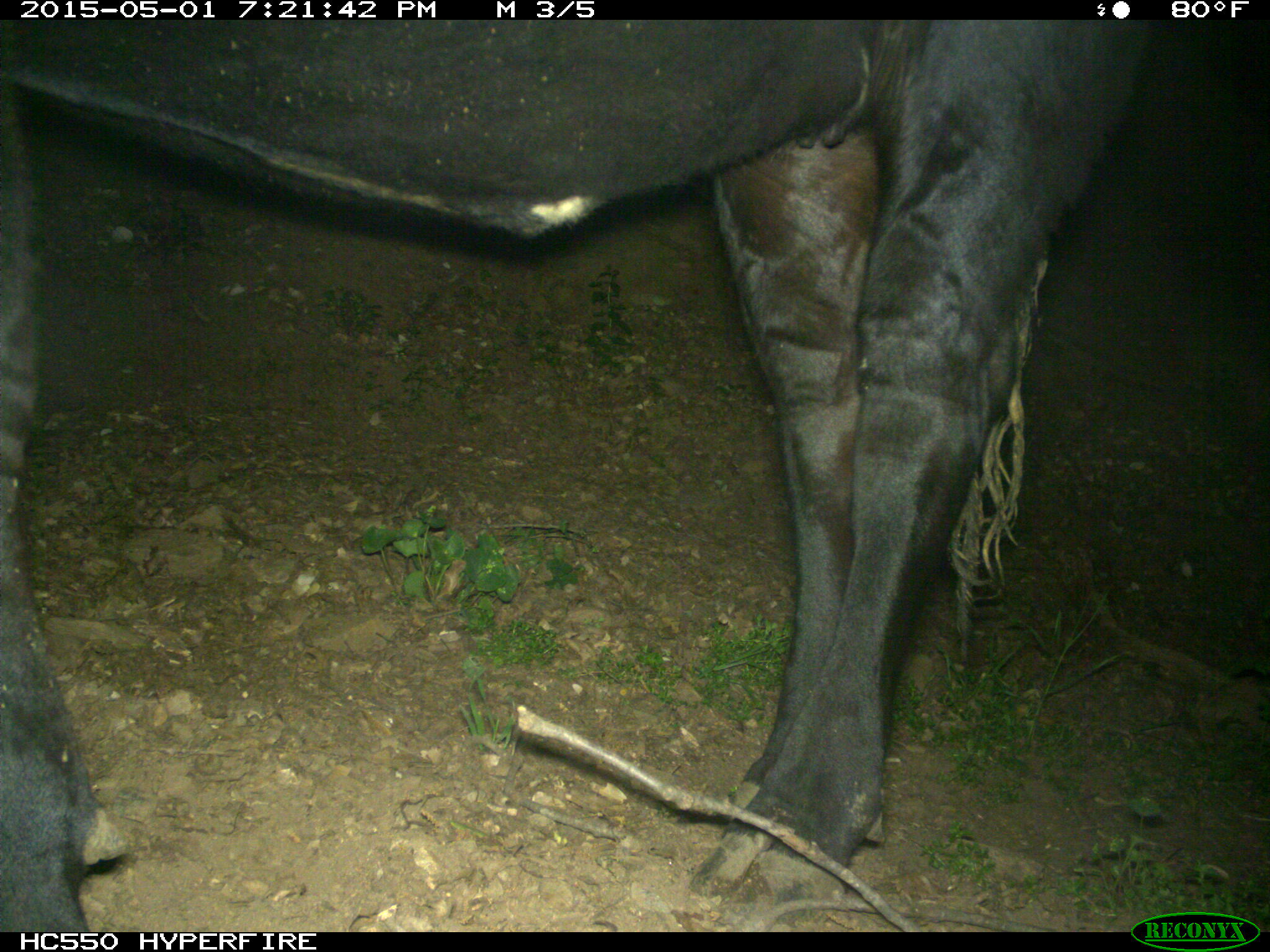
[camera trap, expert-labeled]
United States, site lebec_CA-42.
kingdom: Animalia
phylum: Chordata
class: Mammalia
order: Artiodactyla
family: Bovidae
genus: Bos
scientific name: Bos taurus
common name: domestic cow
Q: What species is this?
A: Bos taurus (domestic cow).